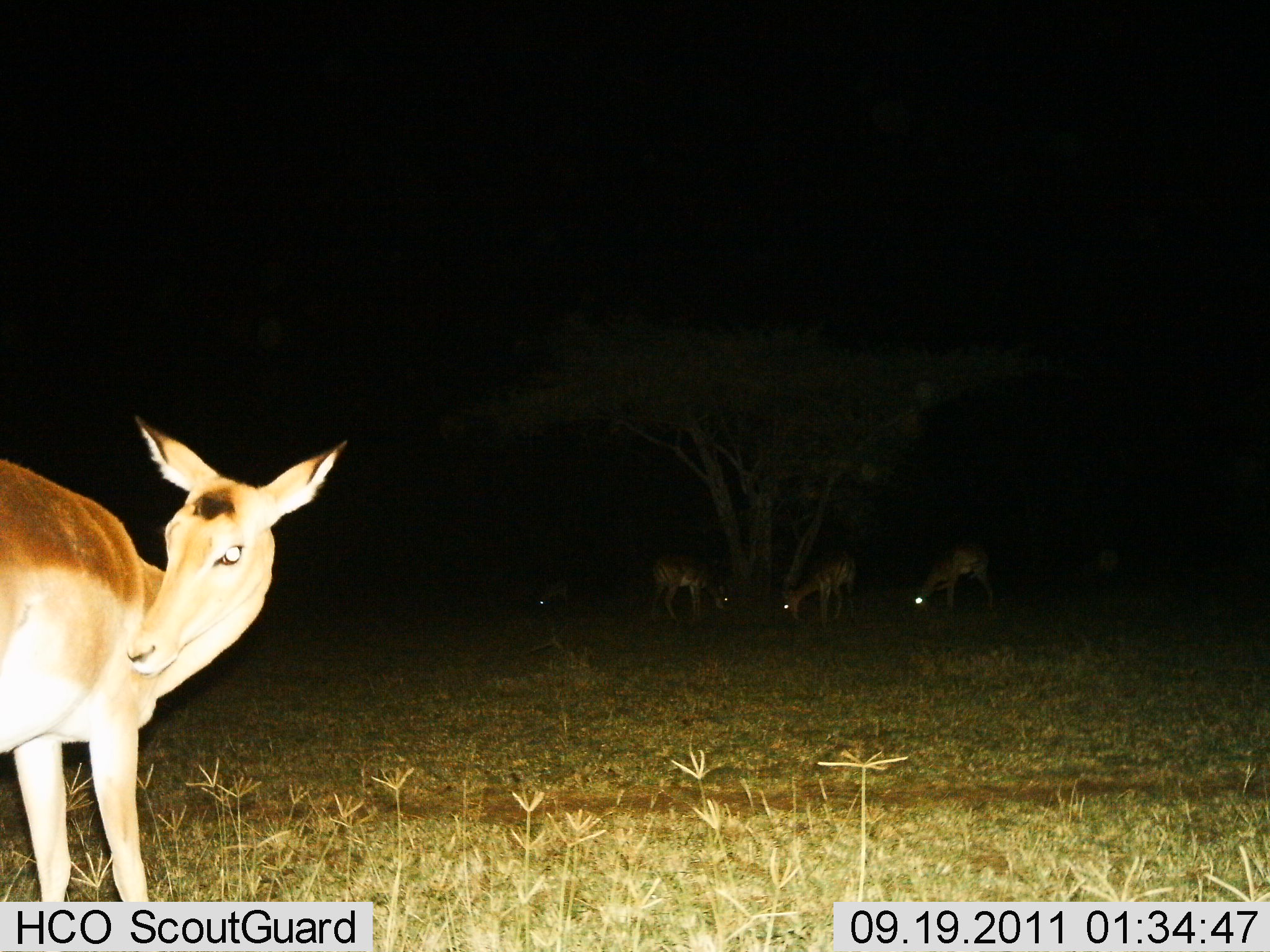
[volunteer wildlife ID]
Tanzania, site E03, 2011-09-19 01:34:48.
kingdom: Animalia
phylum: Chordata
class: Mammalia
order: Artiodactyla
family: Bovidae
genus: Redunca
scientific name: Redunca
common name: reedbuck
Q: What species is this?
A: Reedbuck (Redunca).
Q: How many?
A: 5.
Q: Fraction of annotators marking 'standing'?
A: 90%.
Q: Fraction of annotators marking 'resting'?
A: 0%.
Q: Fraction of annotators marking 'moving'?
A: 0%.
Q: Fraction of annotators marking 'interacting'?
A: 0%.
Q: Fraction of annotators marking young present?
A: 0%.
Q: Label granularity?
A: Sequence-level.